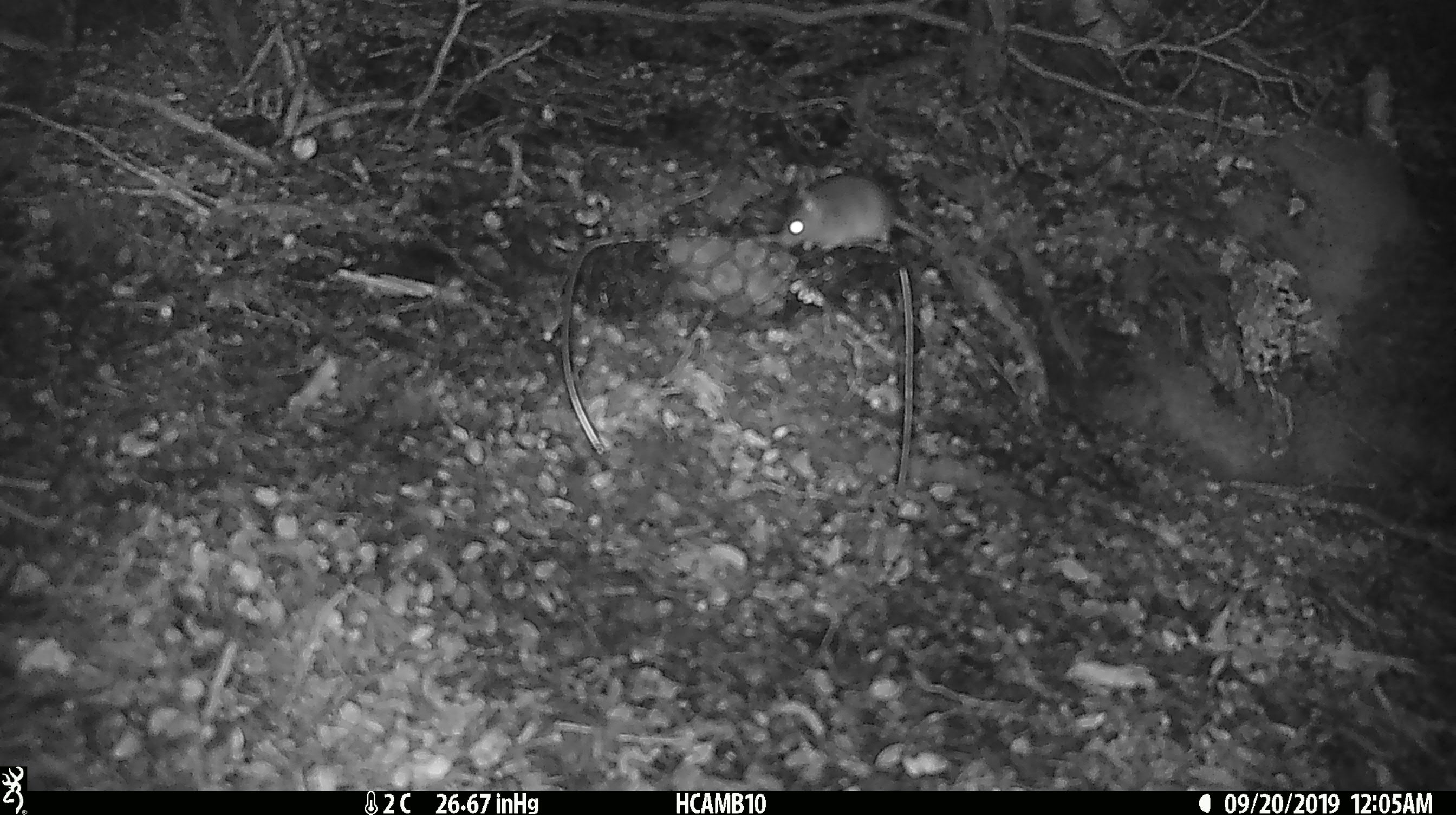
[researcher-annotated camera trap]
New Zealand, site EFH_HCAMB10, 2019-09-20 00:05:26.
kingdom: Animalia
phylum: Chordata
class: Mammalia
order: Rodentia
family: Muridae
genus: Mus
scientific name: Mus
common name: mouse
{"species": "mouse (Mus)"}